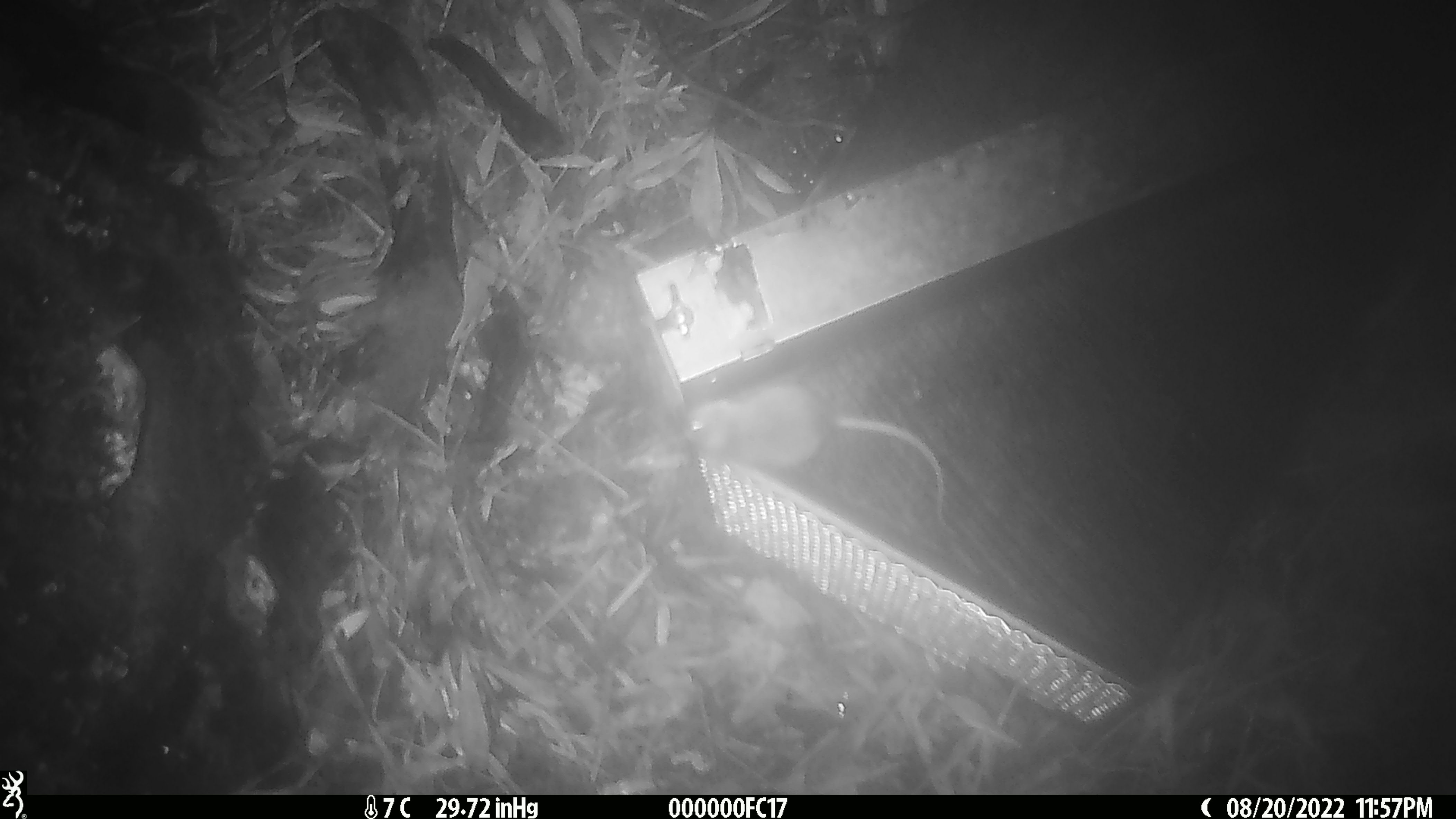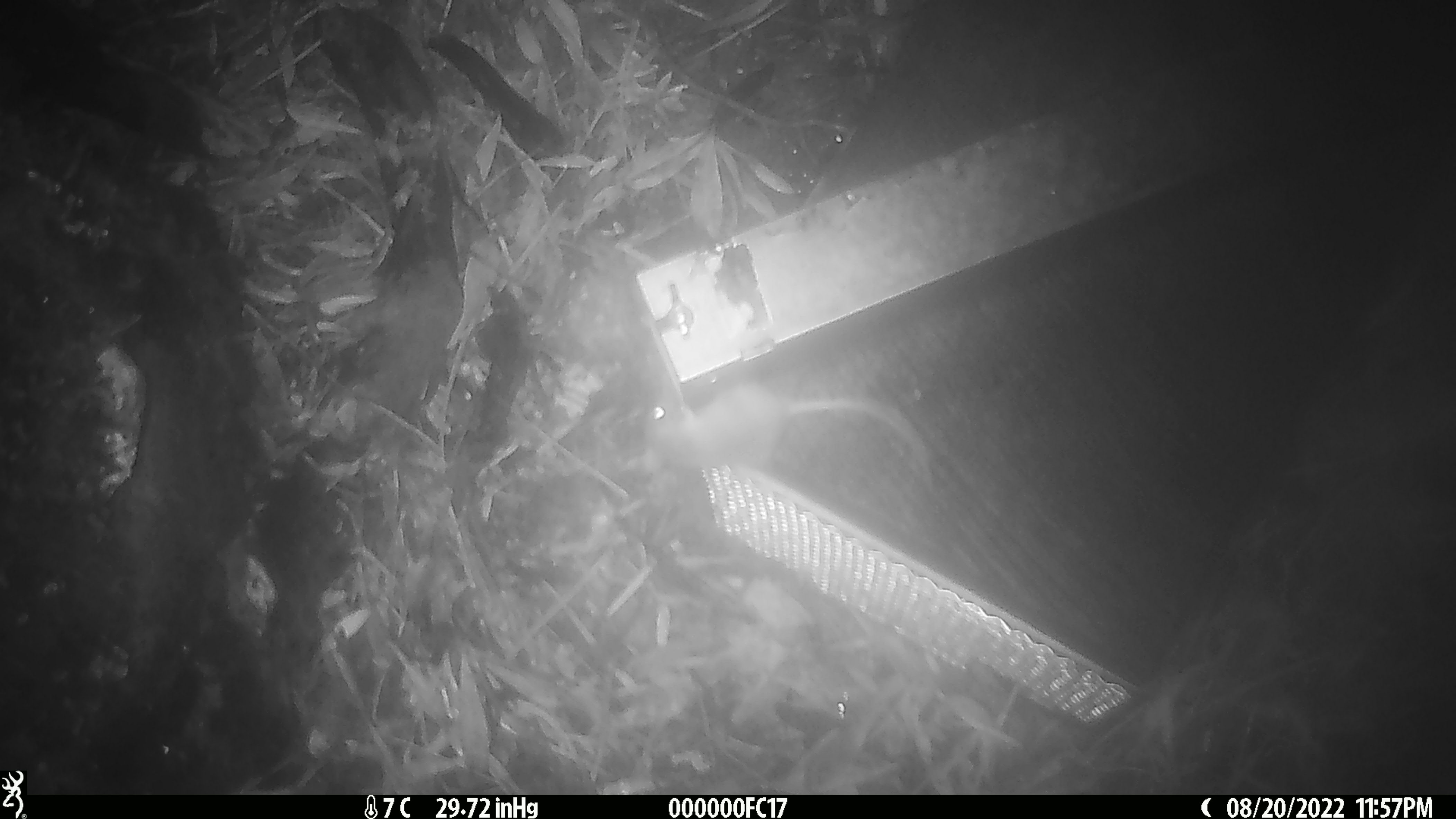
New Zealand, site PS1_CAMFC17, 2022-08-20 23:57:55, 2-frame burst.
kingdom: Animalia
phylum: Chordata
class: Mammalia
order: Rodentia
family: Muridae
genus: Mus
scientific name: Mus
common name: mouse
Mouse (Mus).